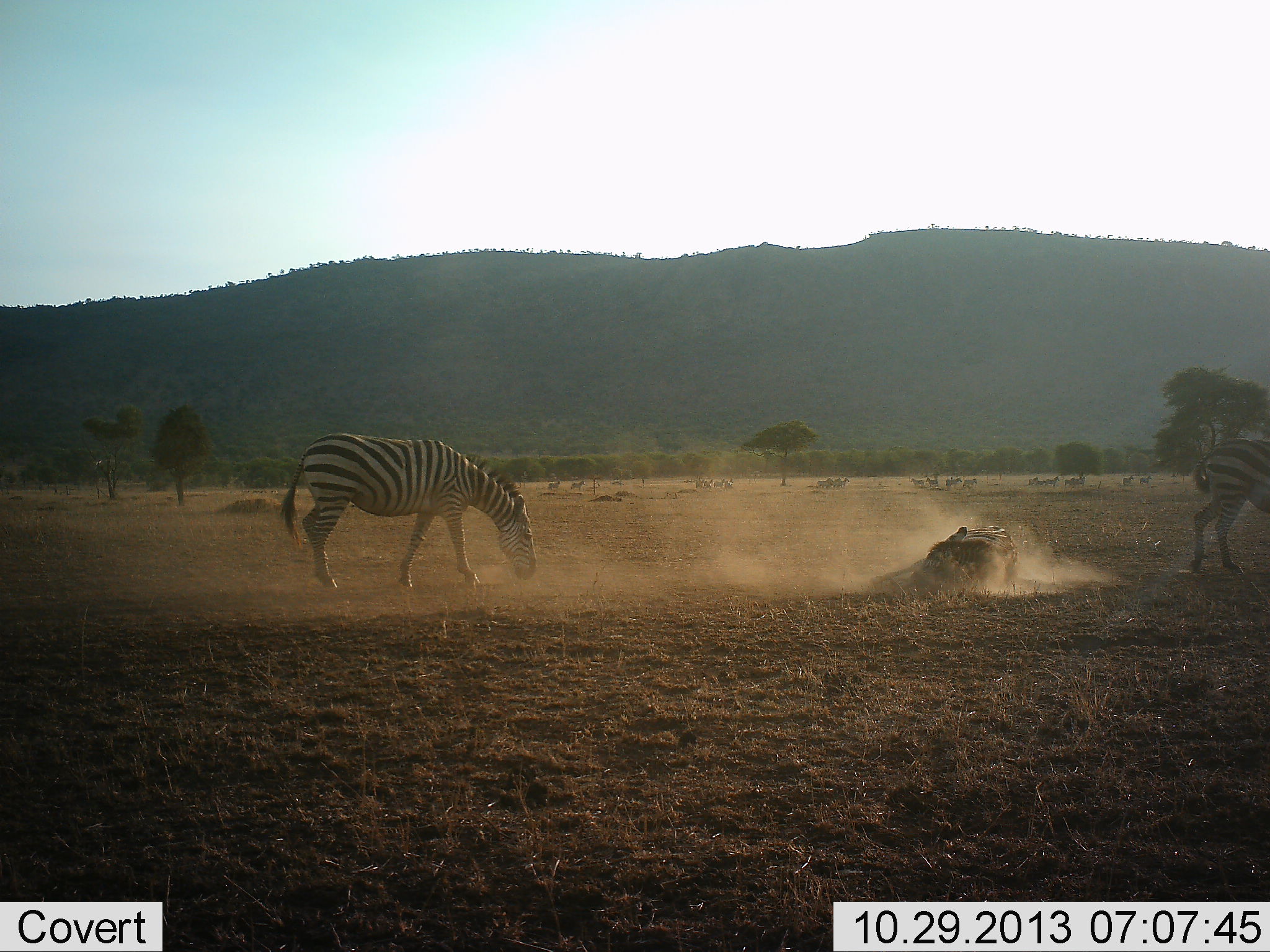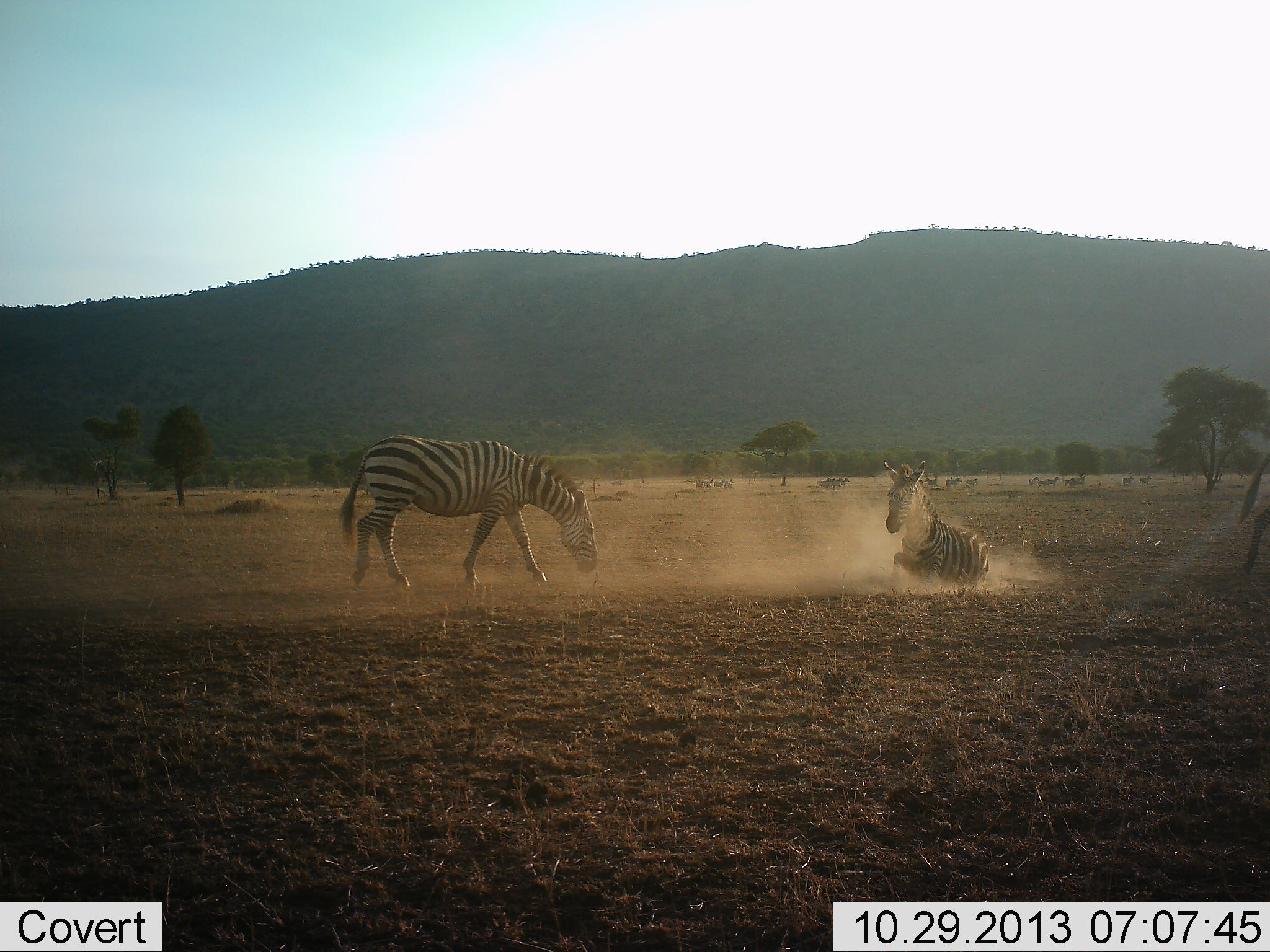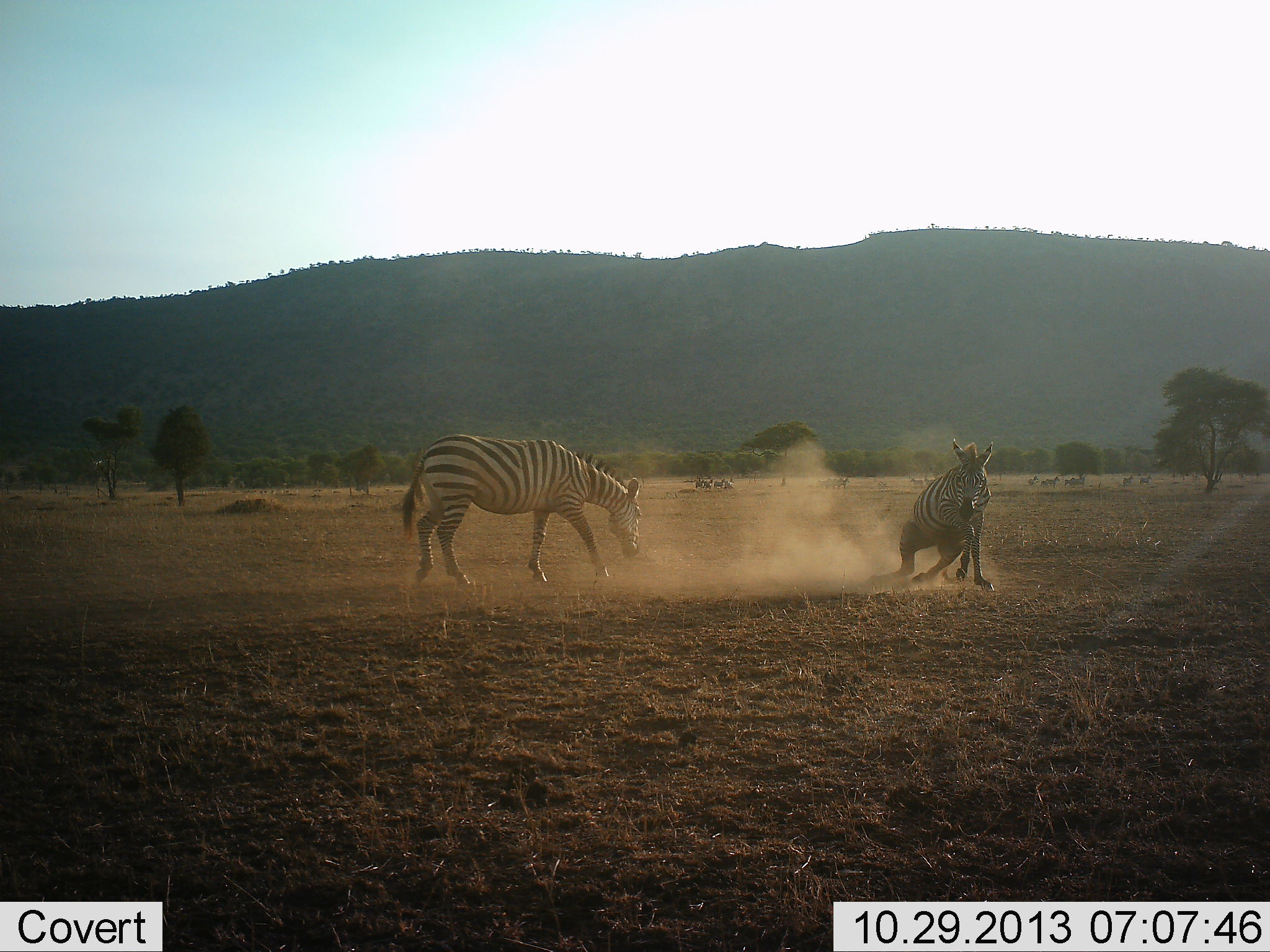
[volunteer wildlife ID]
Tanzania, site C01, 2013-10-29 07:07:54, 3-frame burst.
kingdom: Animalia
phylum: Chordata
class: Mammalia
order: Perissodactyla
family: Equidae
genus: Equus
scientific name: Equus quagga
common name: plains zebra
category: zebra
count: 3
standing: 20%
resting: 20%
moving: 60%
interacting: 60%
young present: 0%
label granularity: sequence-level